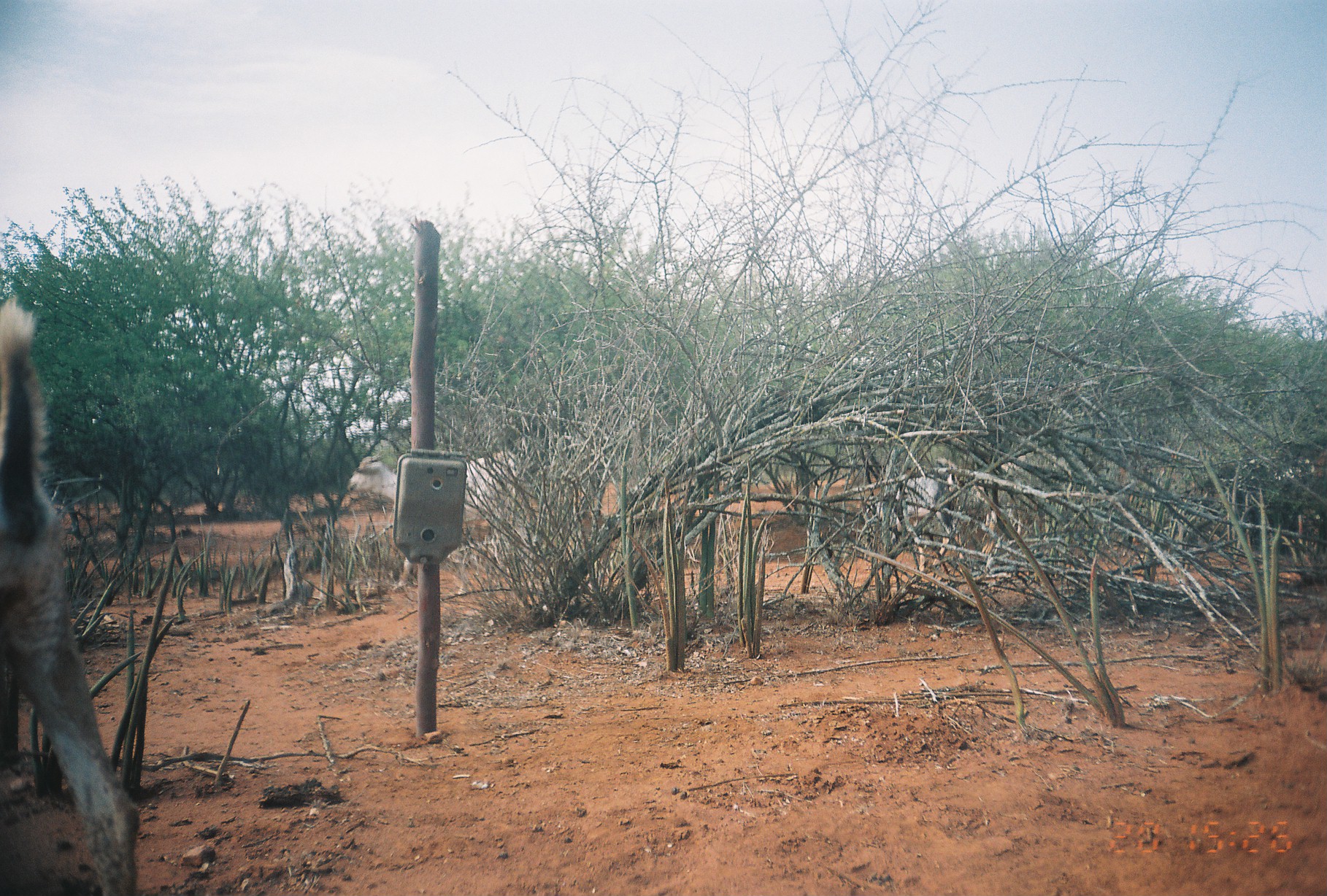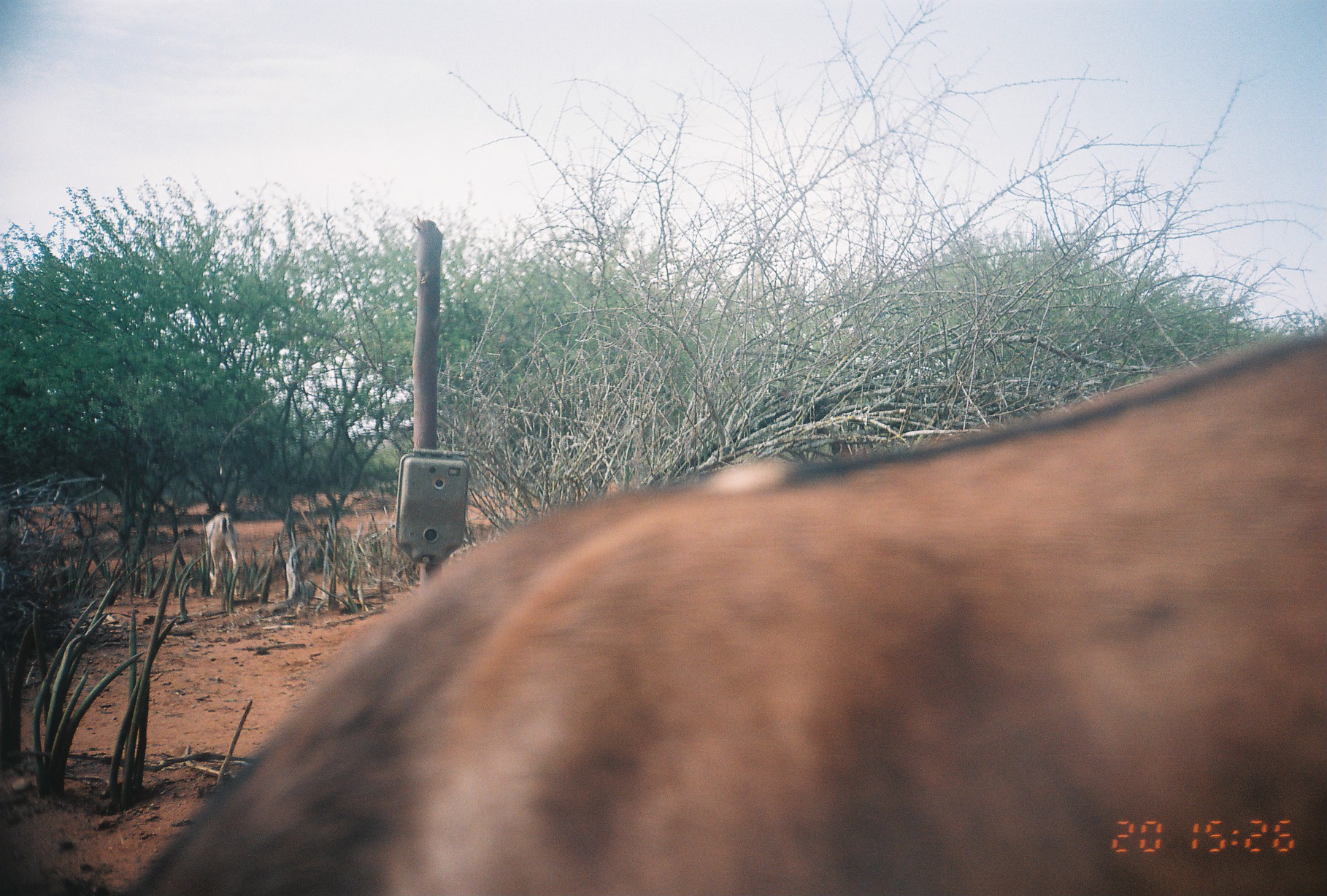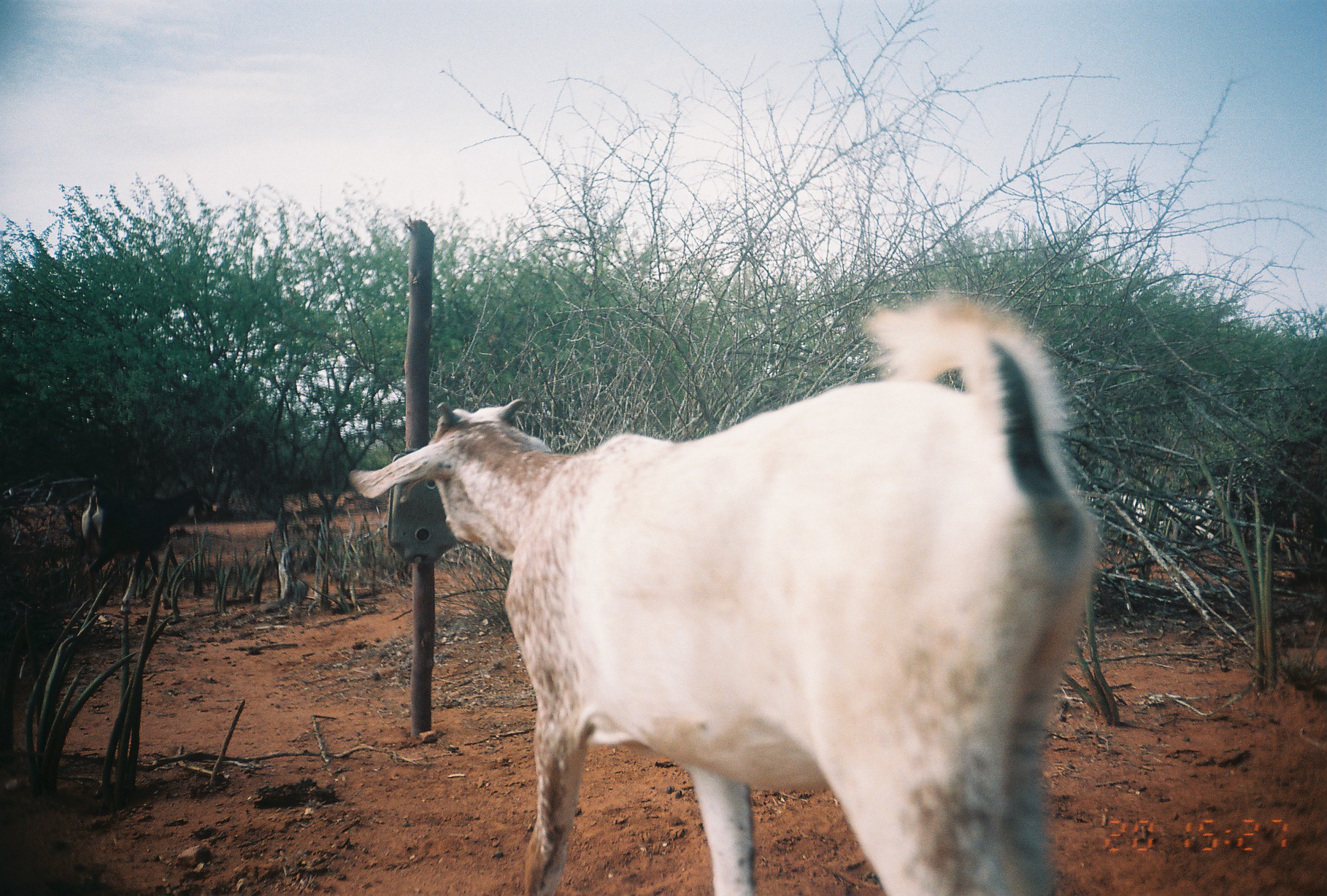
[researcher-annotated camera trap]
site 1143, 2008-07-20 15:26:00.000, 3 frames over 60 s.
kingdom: Animalia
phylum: Chordata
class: Mammalia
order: Artiodactyla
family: Bovidae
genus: Capra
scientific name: Capra aegagrus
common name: wild goat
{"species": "Capra aegagrus (wild goat)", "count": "4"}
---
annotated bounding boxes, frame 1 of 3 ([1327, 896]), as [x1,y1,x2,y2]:
capra aegagrus: [0,291,138,894]; [346,449,534,597]; [873,461,1018,574]; [1203,442,1327,557]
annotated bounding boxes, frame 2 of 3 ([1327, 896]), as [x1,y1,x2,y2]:
capra aegagrus: [106,324,1325,894]; [204,511,240,595]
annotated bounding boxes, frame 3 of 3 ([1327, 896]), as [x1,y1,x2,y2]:
capra aegagrus: [347,289,1098,895]; [81,483,207,616]